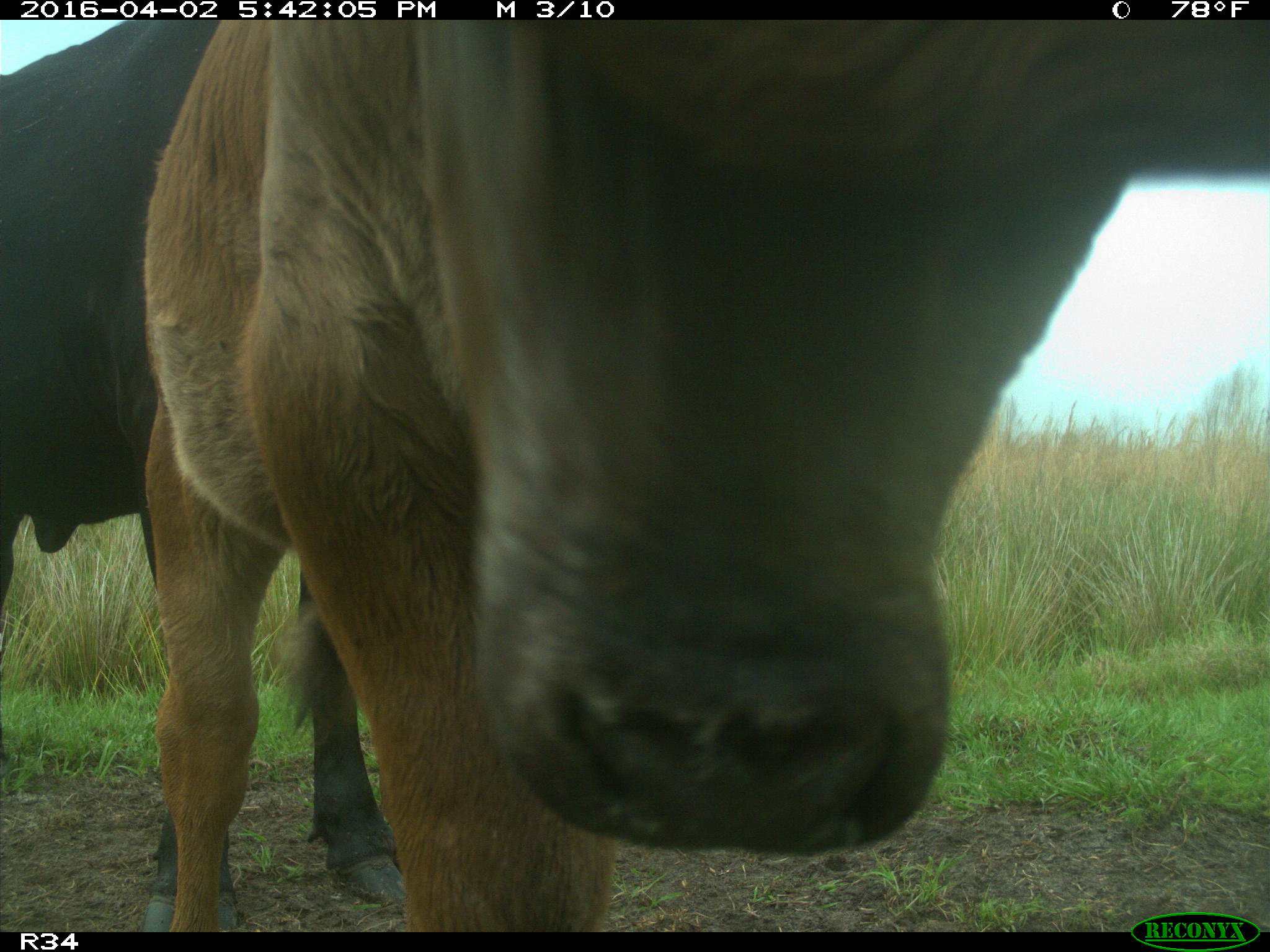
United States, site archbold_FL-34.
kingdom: Animalia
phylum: Chordata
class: Mammalia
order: Artiodactyla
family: Bovidae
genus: Bos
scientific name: Bos taurus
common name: domestic cow